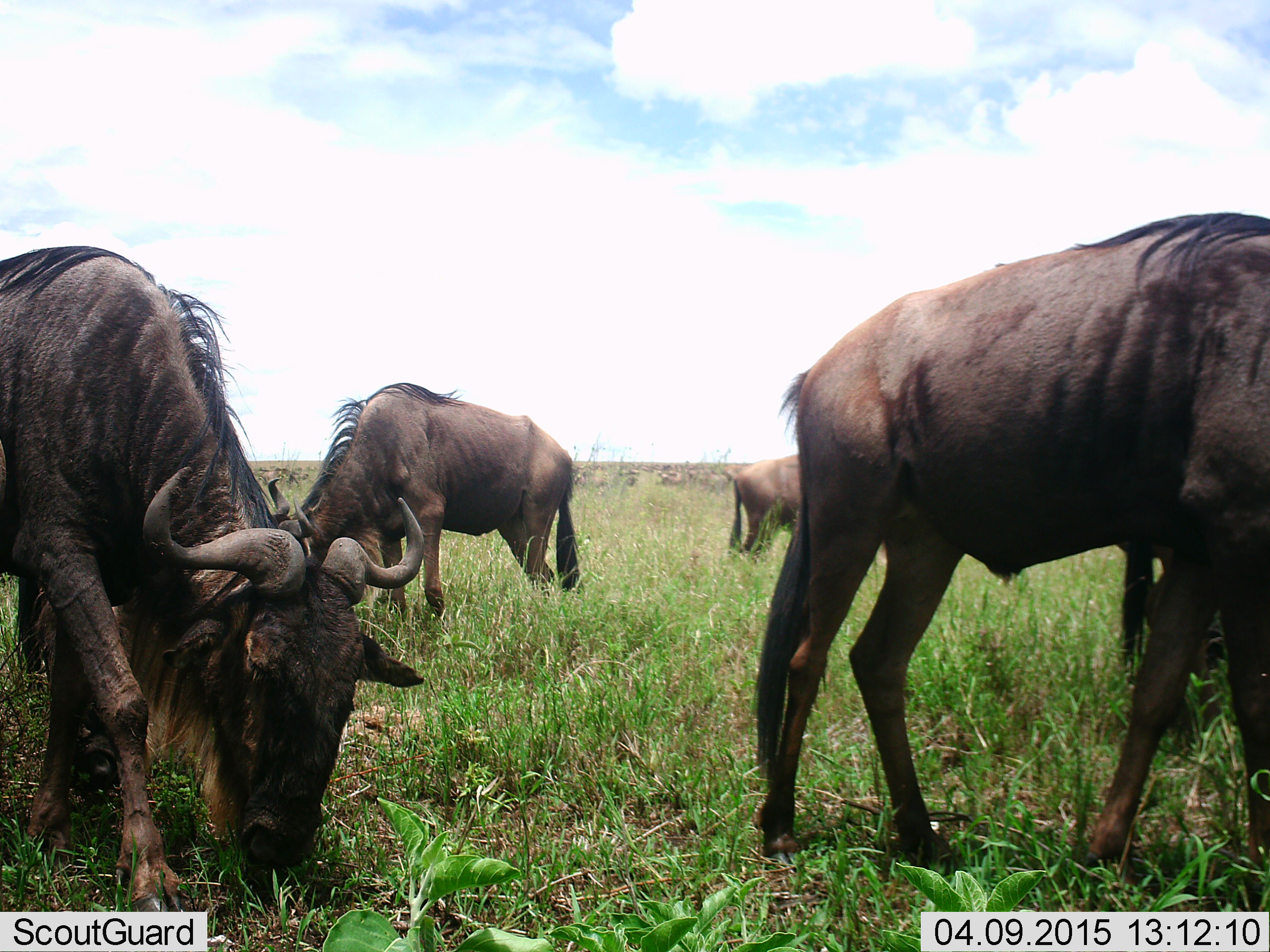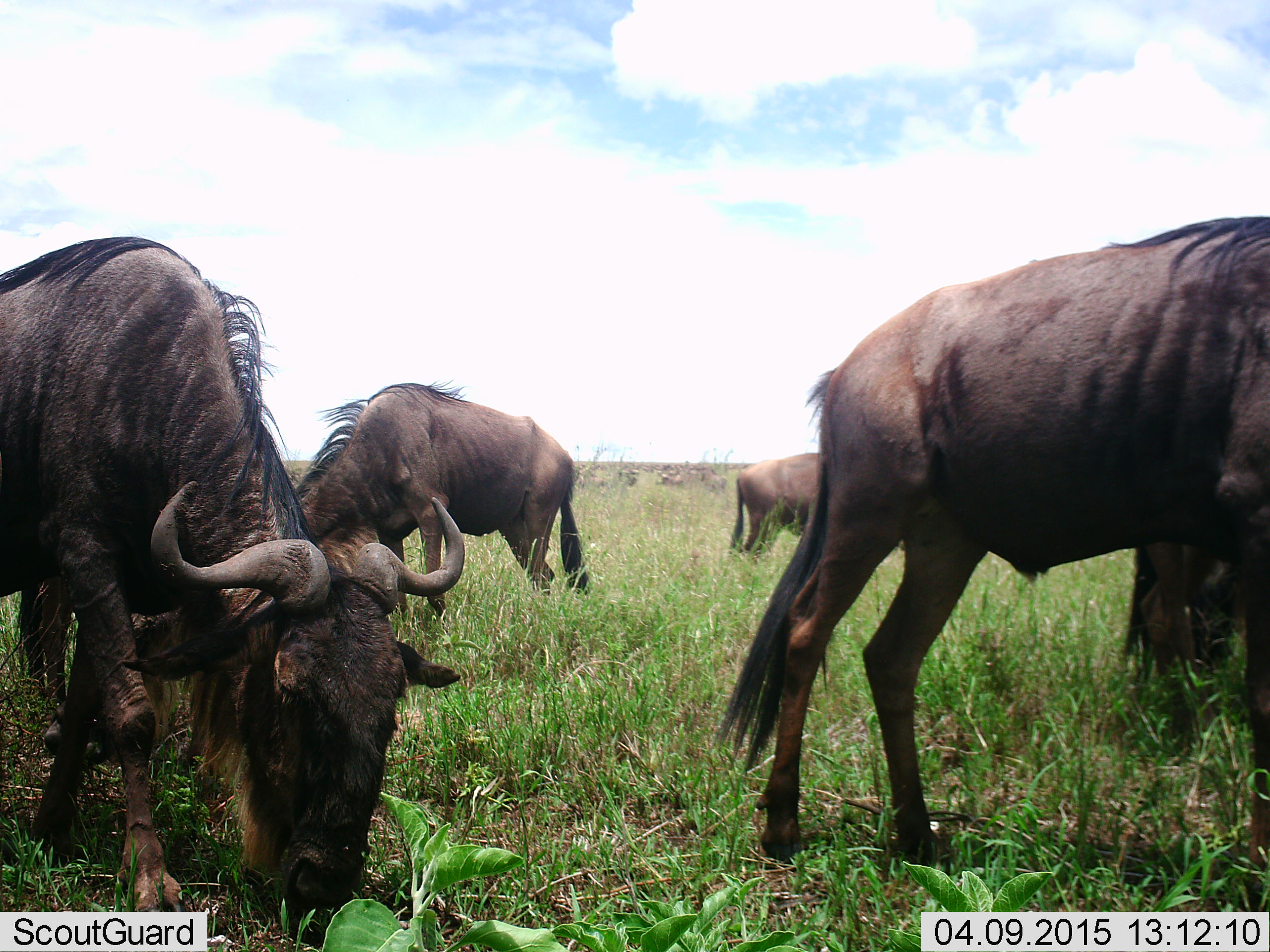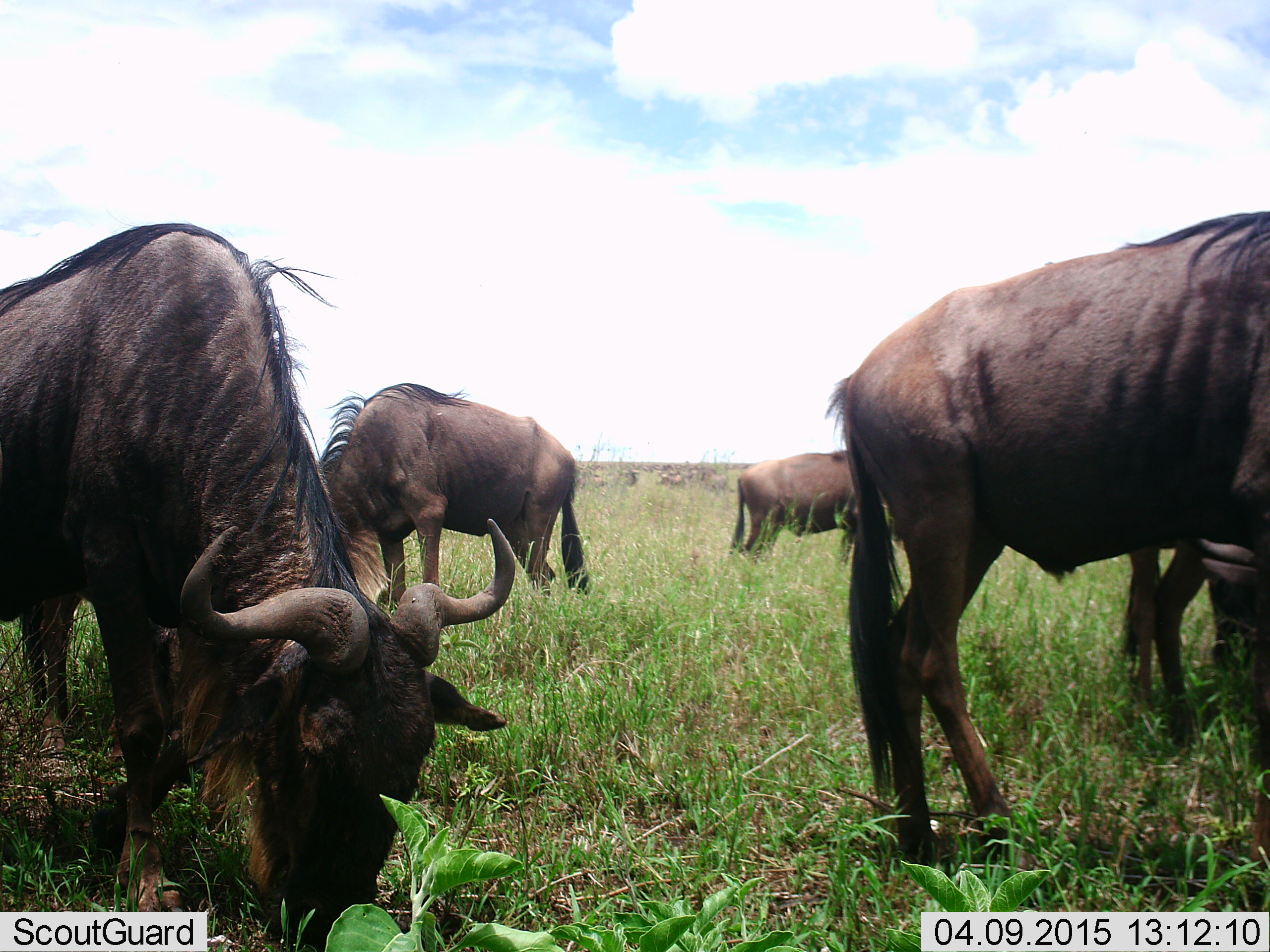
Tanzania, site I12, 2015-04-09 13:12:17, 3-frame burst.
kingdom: Animalia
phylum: Chordata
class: Mammalia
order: Artiodactyla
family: Bovidae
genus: Connochaetes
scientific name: Connochaetes taurinus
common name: blue wildebeest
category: wildebeest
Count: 4.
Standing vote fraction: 30%.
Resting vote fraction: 0%.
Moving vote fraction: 30%.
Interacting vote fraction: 0%.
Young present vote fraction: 0%.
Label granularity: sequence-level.